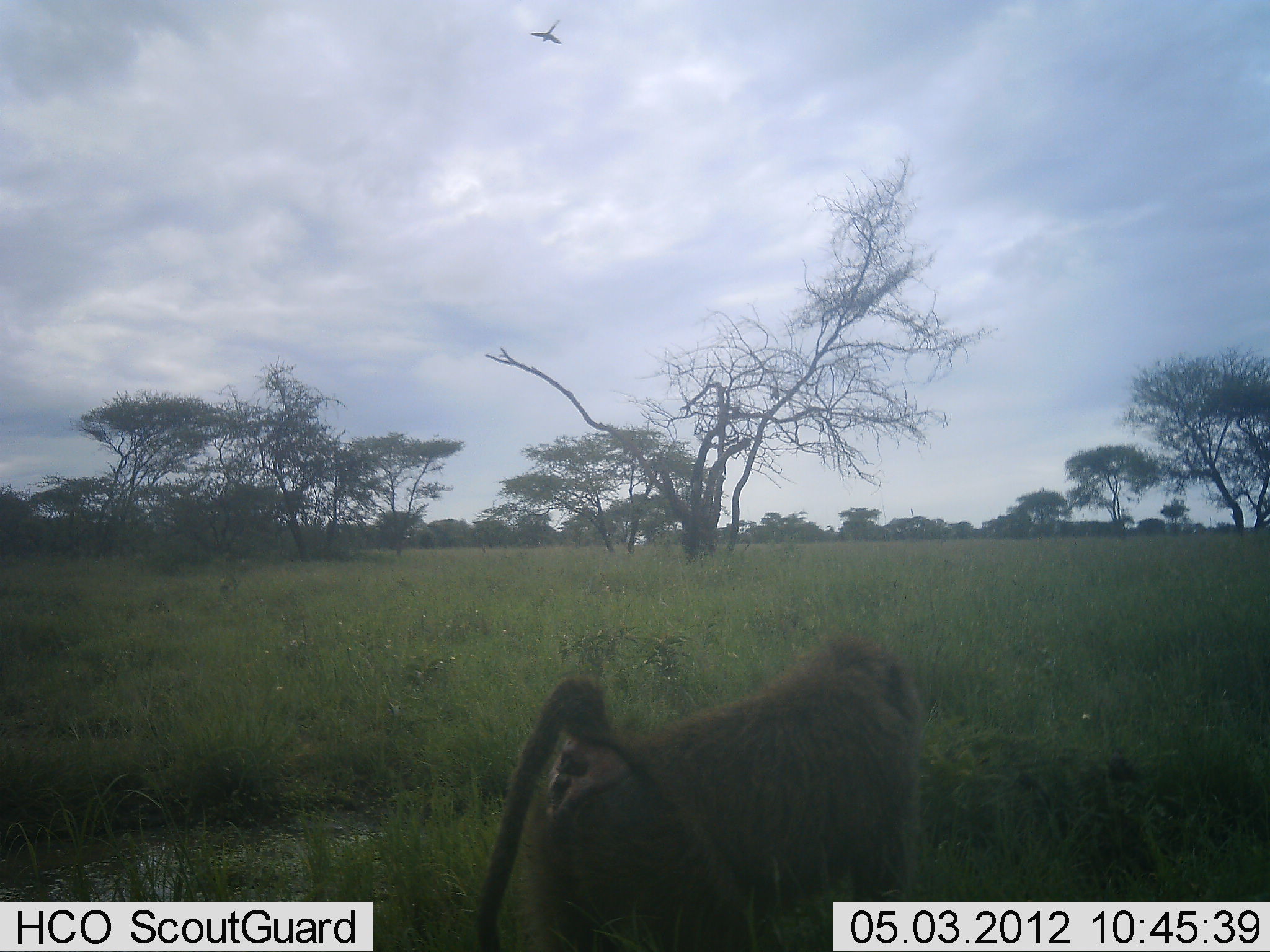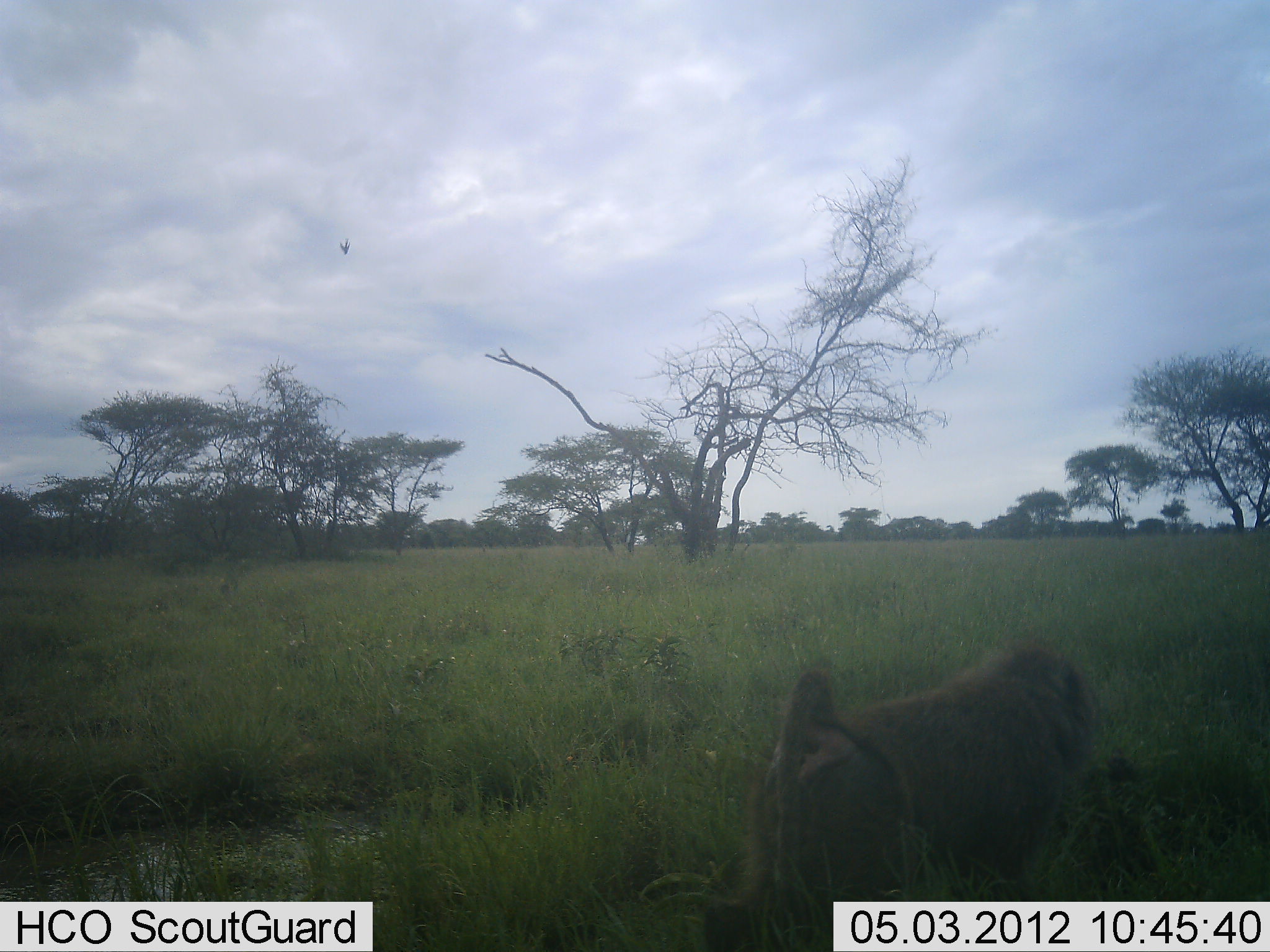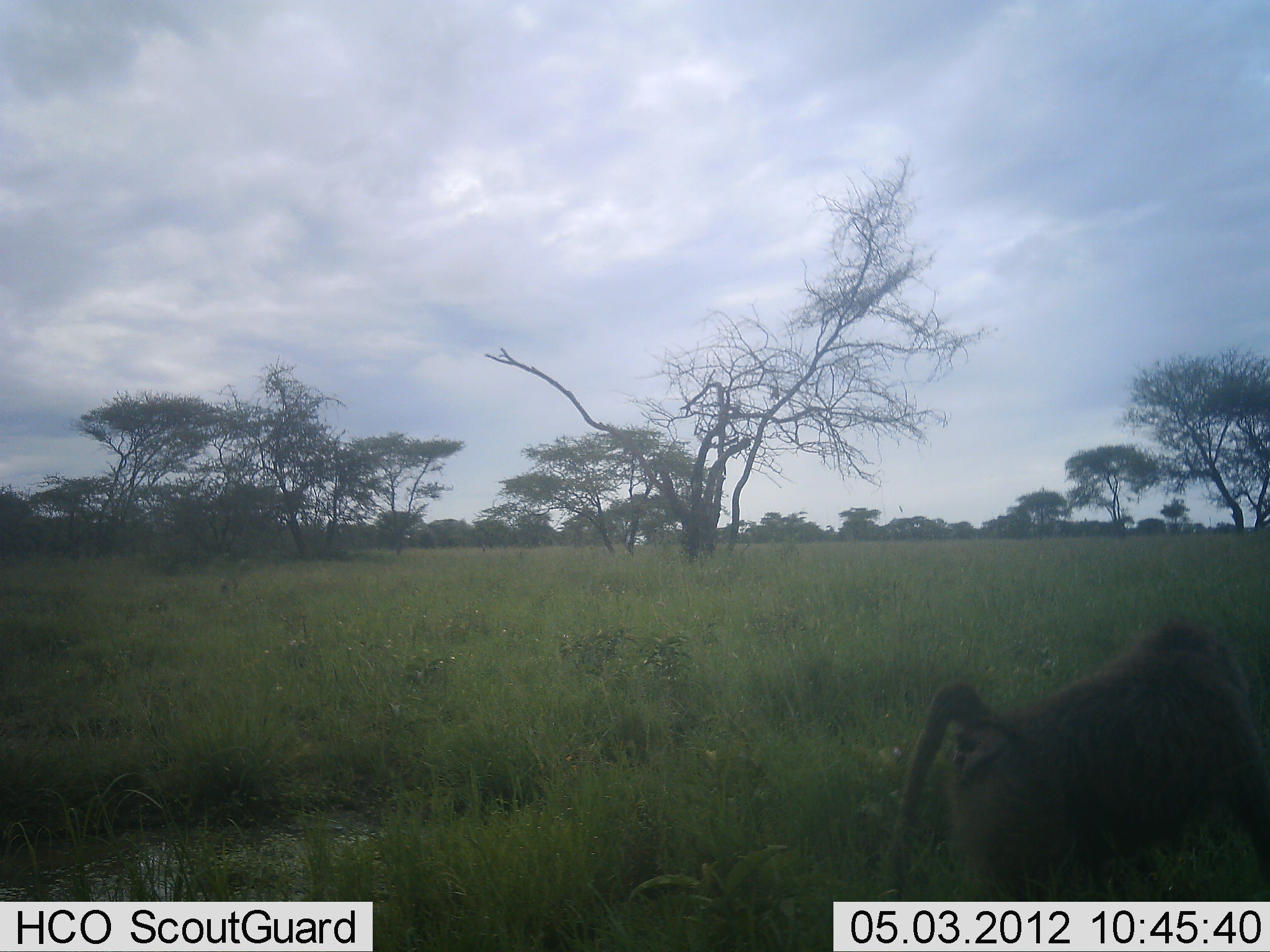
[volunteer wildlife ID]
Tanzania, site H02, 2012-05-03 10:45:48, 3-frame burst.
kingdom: Animalia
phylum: Chordata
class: Mammalia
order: Primates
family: Cercopithecidae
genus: Papio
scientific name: Papio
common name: baboon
Baboon (Papio), count 1. Behavior (volunteer vote fractions): standing 0%, resting 0%, moving 100%, interacting 0%. Young present (vote fraction): 0%. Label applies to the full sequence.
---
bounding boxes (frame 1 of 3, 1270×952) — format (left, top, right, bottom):
animal: (474, 630, 928, 952)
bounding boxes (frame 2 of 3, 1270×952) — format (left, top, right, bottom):
animal: (702, 637, 1110, 952)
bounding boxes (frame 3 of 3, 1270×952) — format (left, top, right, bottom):
animal: (885, 615, 1270, 902)